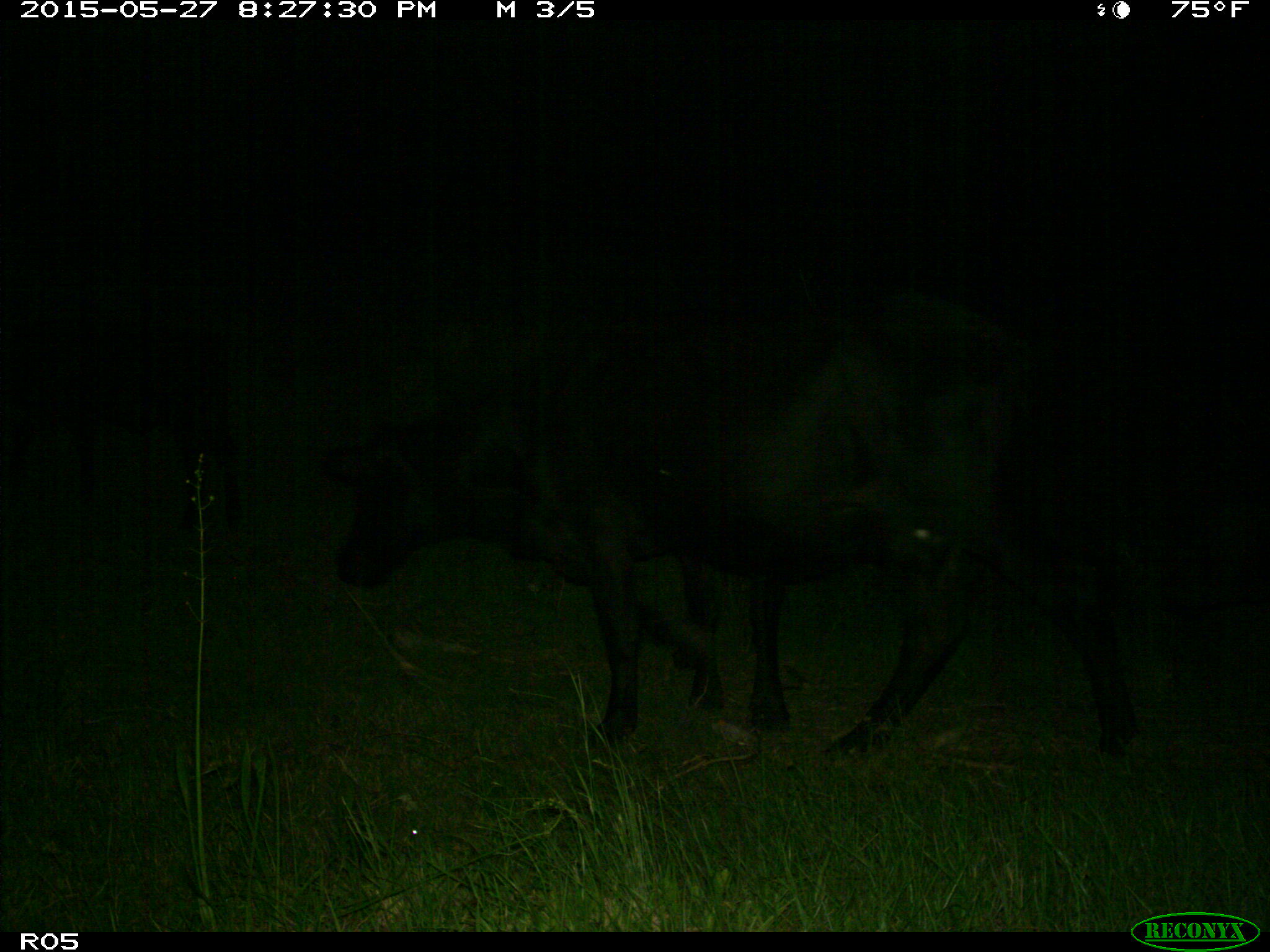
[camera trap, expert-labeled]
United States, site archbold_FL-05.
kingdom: Animalia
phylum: Chordata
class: Mammalia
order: Artiodactyla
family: Bovidae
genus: Bos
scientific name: Bos taurus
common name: domestic cow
Bos taurus (domestic cow).